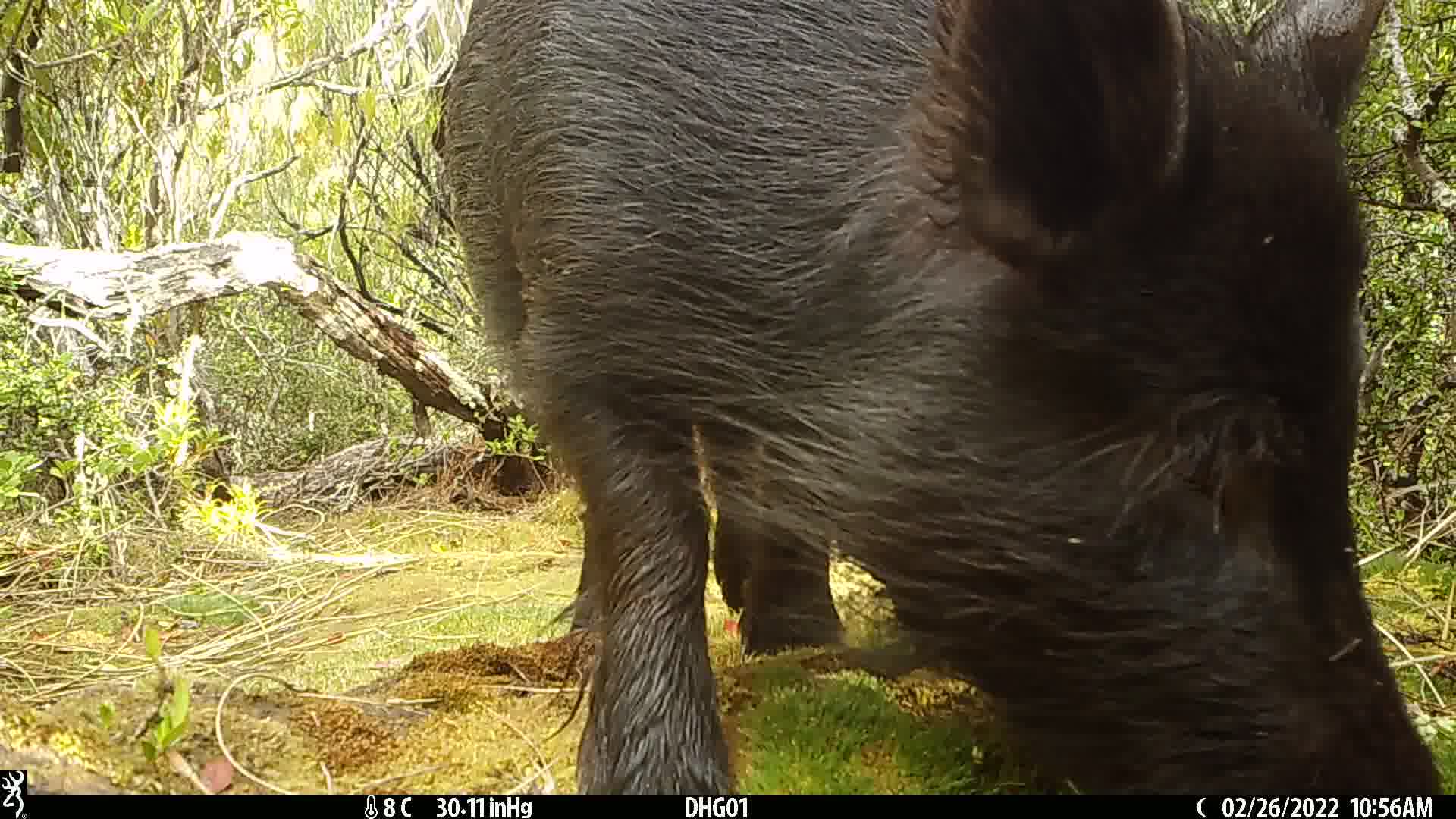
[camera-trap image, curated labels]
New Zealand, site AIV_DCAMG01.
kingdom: Animalia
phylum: Chordata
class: Mammalia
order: Artiodactyla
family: Suidae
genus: Sus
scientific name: Sus scrofa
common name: pig